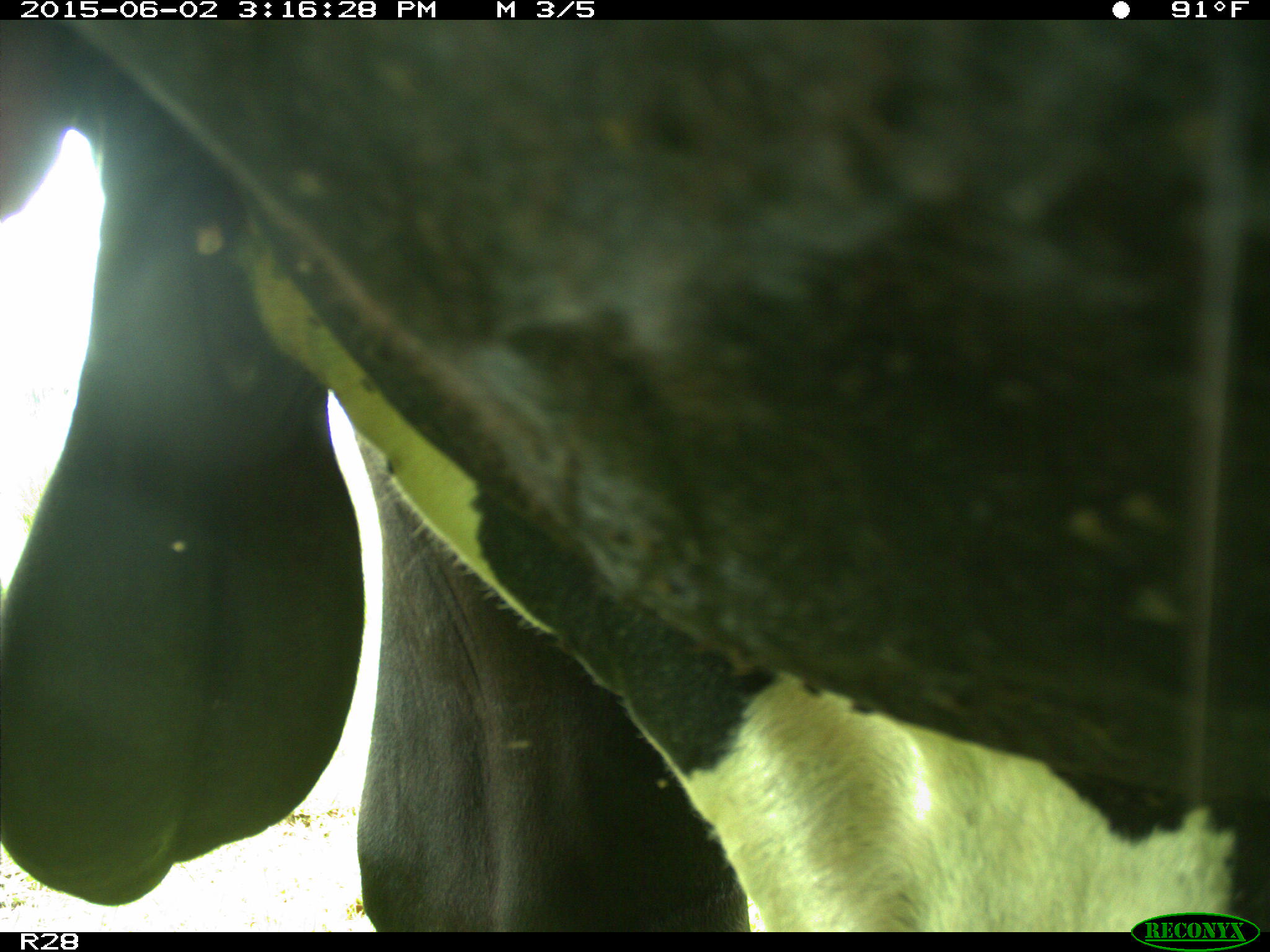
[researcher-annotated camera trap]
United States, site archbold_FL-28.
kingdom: Animalia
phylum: Chordata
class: Mammalia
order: Artiodactyla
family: Bovidae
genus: Bos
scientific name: Bos taurus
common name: domestic cow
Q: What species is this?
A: Bos taurus (domestic cow).